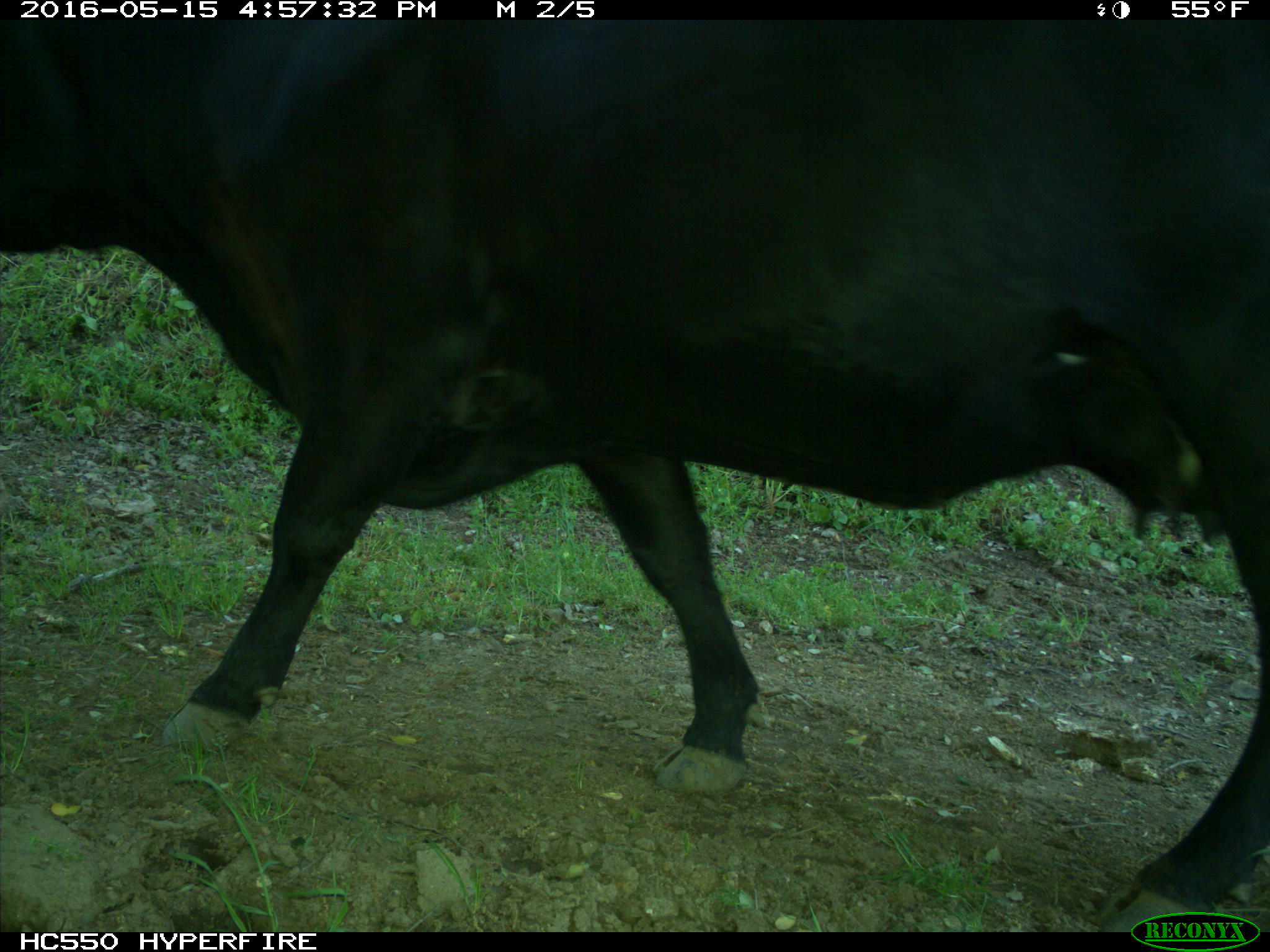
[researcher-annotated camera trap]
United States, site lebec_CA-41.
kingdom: Animalia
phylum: Chordata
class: Mammalia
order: Artiodactyla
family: Bovidae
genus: Bos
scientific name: Bos taurus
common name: domestic cow